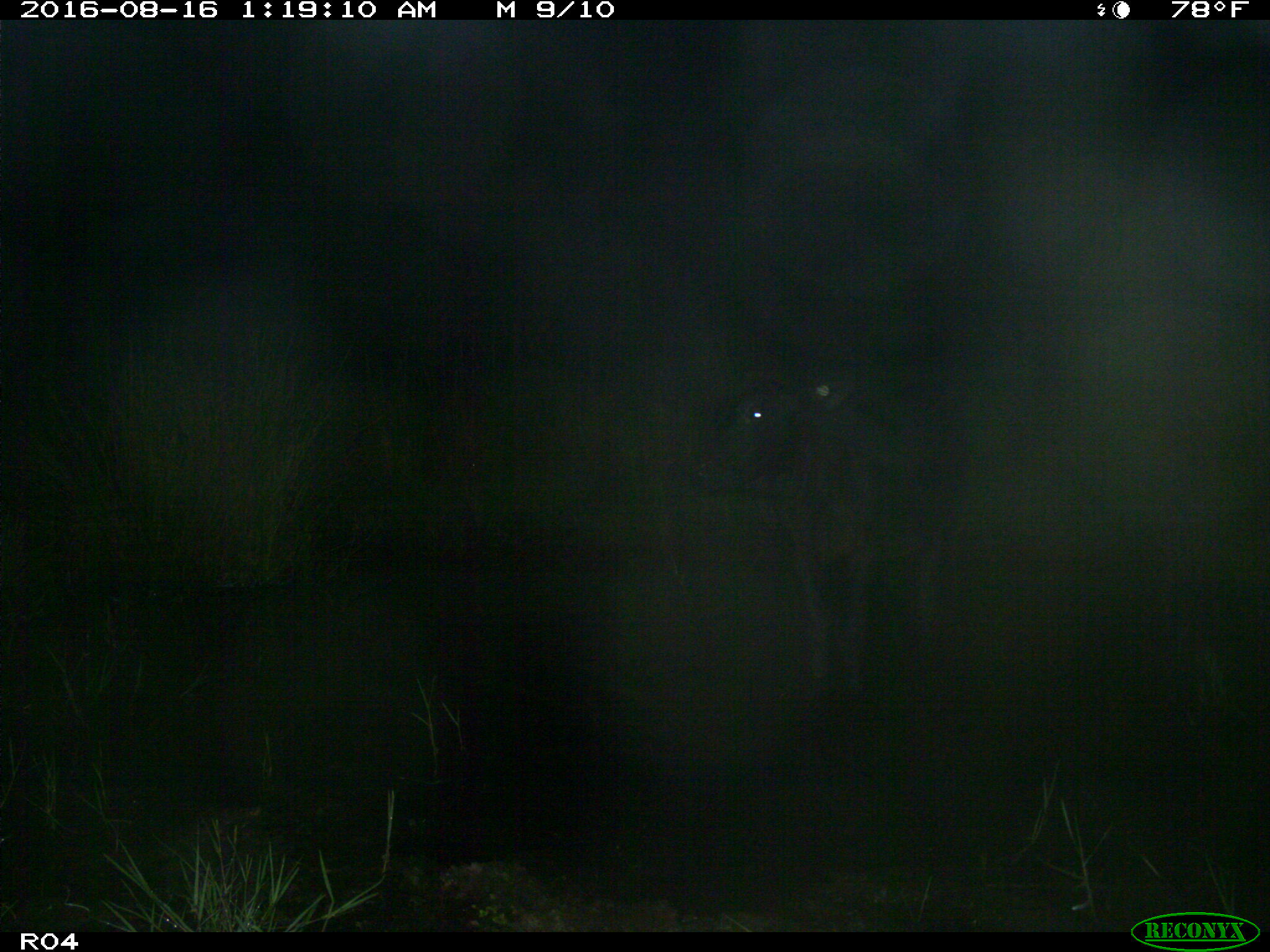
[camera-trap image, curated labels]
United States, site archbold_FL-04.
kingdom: Animalia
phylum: Chordata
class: Mammalia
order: Artiodactyla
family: Bovidae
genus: Bos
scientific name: Bos taurus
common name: domestic cow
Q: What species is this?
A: Bos taurus (domestic cow).